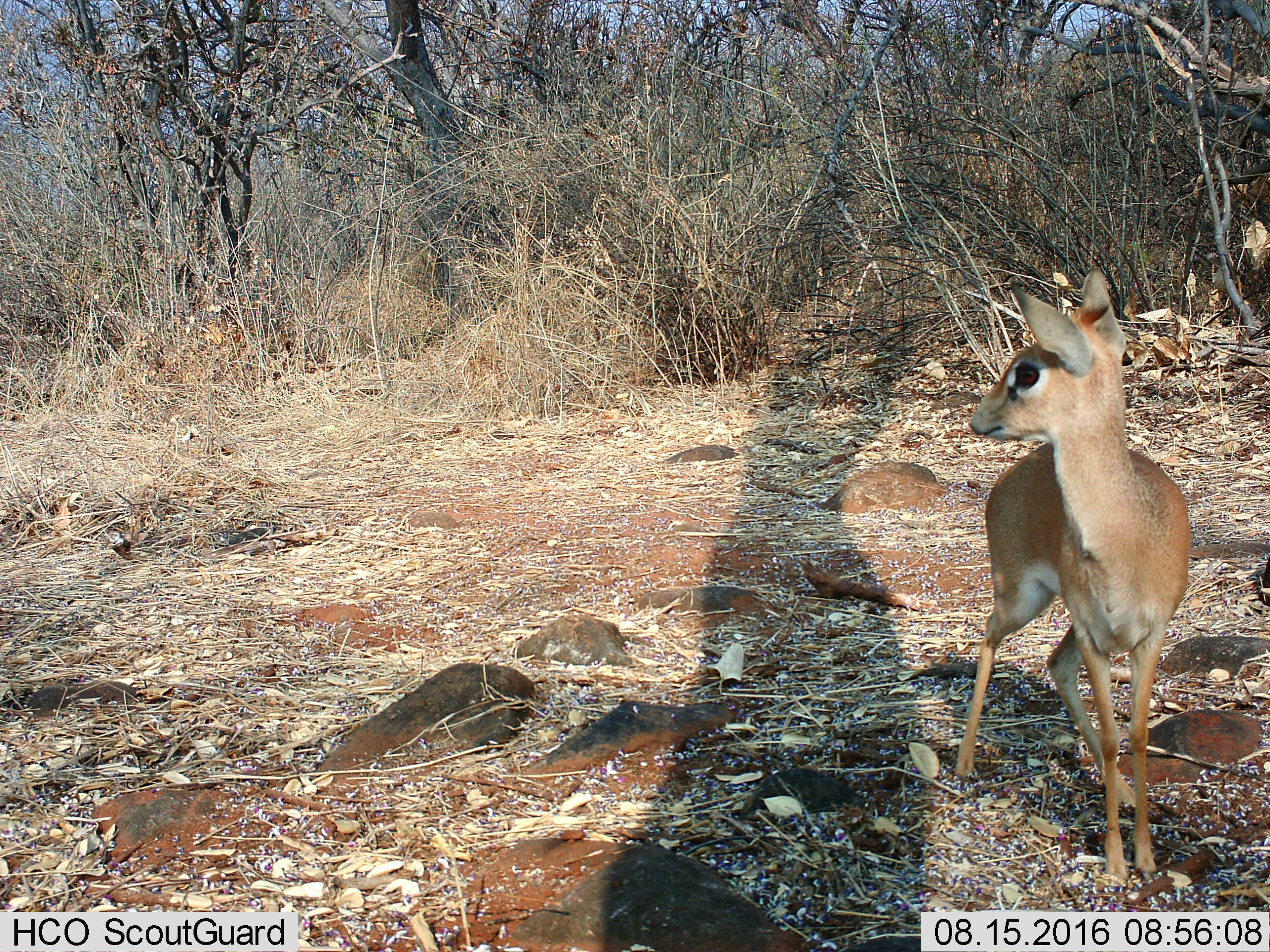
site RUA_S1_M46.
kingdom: Animalia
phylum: Chordata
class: Mammalia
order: Artiodactyla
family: Bovidae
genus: Madoqua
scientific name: Madoqua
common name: dik-dik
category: dikdik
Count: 1.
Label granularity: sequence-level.